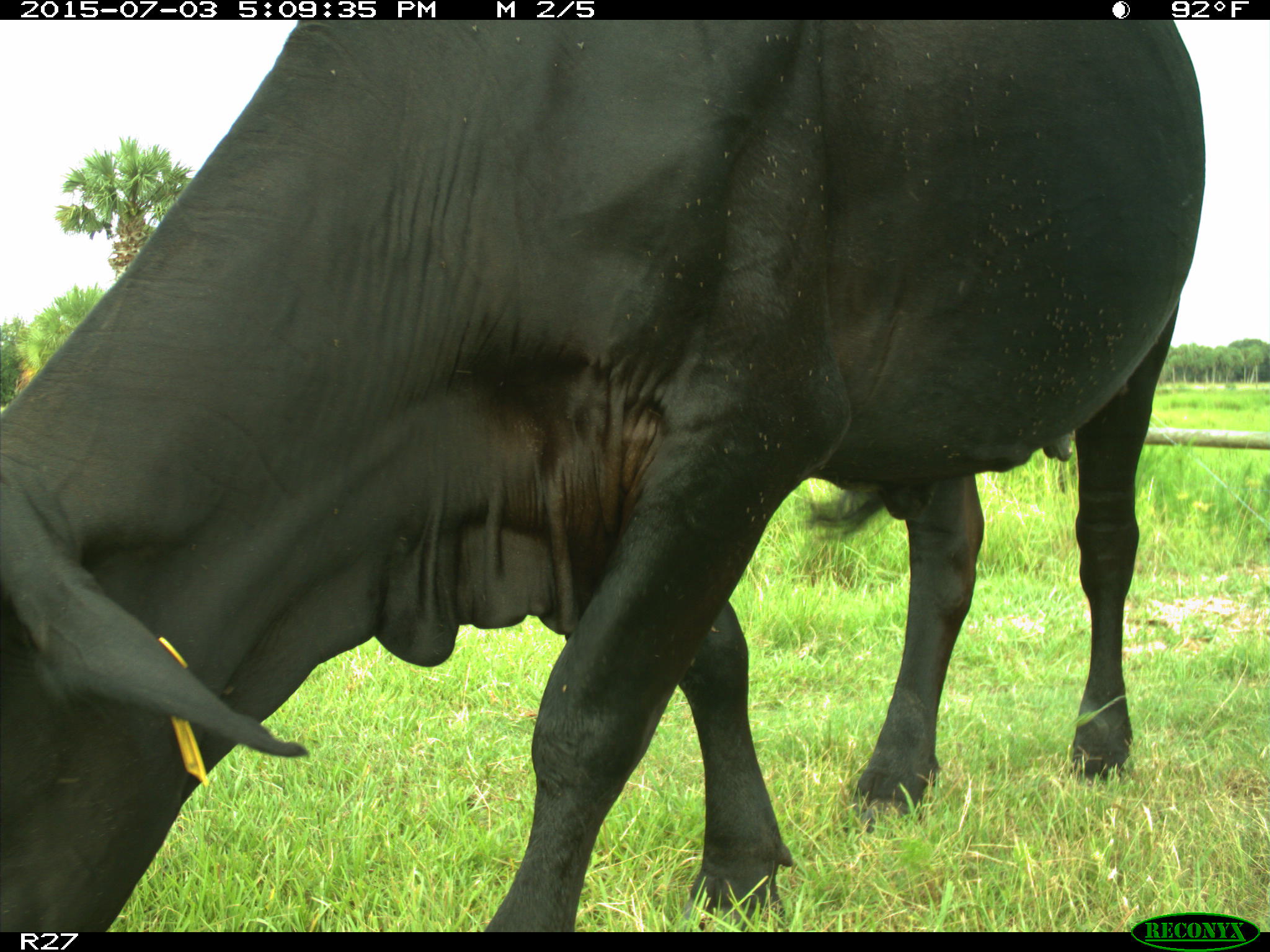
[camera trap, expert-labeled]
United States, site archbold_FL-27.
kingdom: Animalia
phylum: Chordata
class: Mammalia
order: Artiodactyla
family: Bovidae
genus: Bos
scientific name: Bos taurus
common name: domestic cow